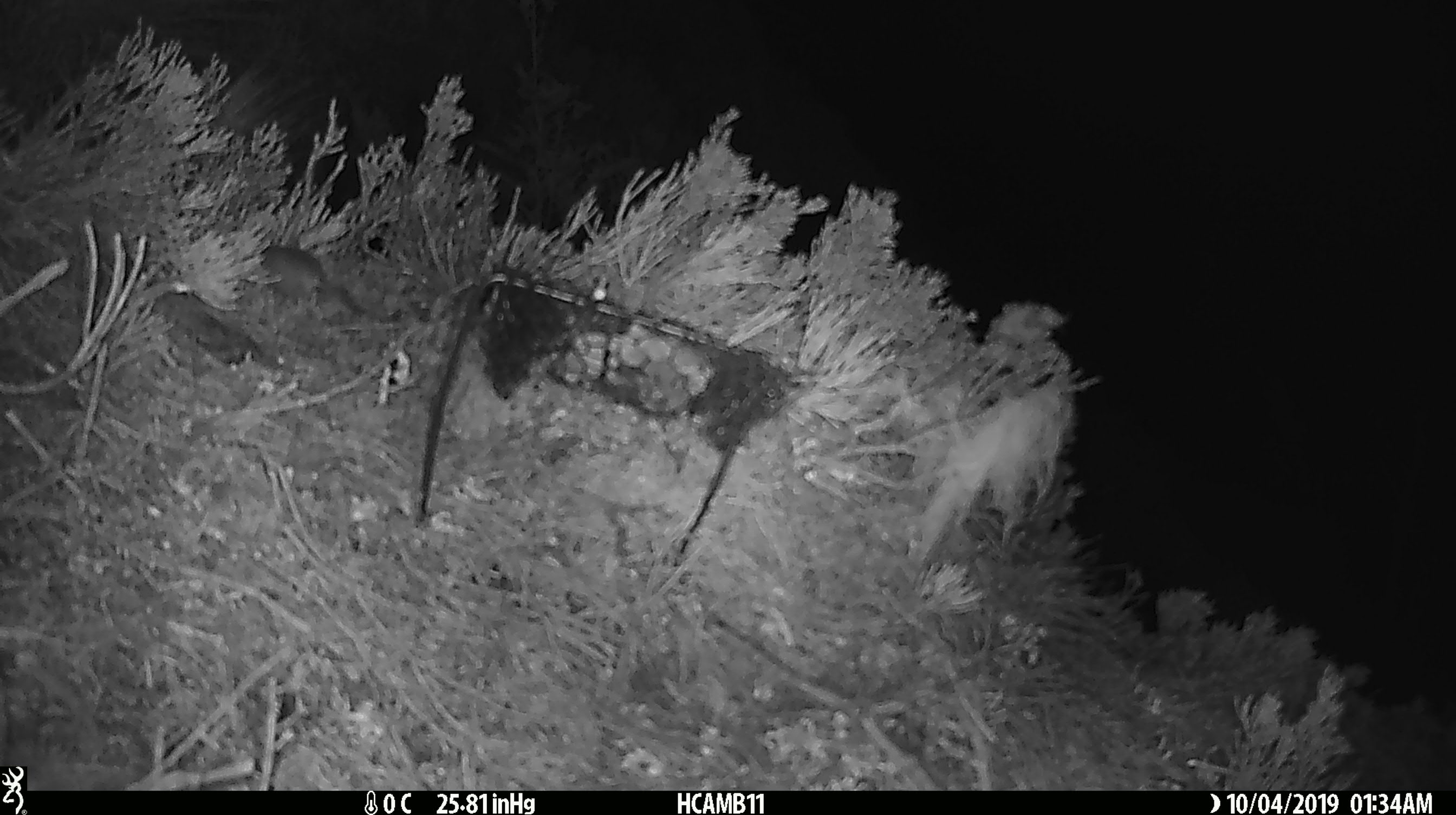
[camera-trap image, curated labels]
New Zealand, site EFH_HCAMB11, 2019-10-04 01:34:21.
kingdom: Animalia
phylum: Chordata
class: Mammalia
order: Rodentia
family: Muridae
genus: Mus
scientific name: Mus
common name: mouse